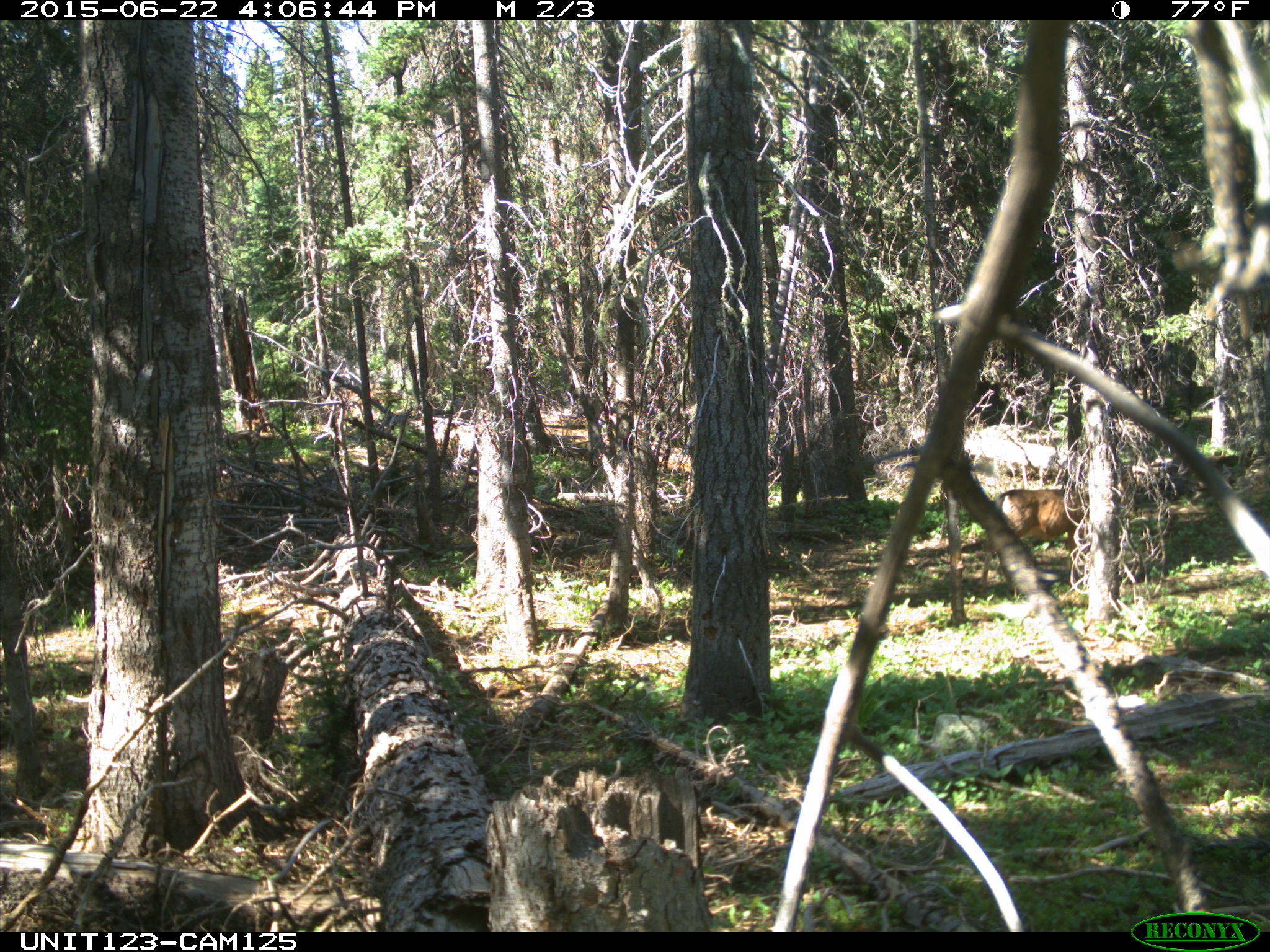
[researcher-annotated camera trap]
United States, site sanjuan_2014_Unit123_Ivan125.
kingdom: Animalia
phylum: Chordata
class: Mammalia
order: Artiodactyla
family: Cervidae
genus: Odocoileus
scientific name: Odocoileus hemionus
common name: mule deer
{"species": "Odocoileus hemionus (mule deer)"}